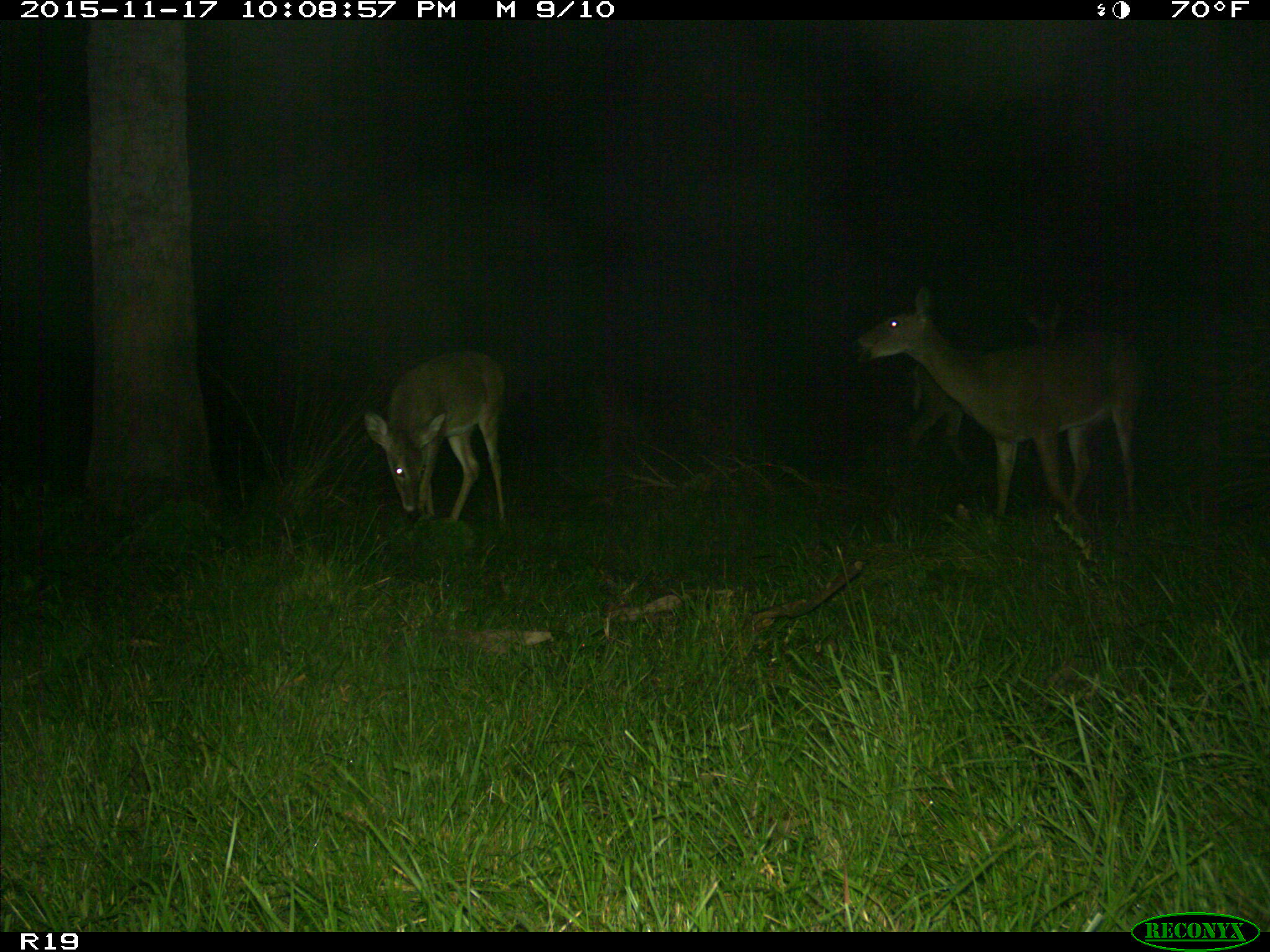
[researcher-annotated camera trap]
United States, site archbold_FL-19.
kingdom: Animalia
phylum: Chordata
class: Mammalia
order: Artiodactyla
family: Cervidae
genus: Odocoileus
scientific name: Odocoileus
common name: deer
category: unidentified deer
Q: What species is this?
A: Unidentified deer (deer) (Odocoileus).